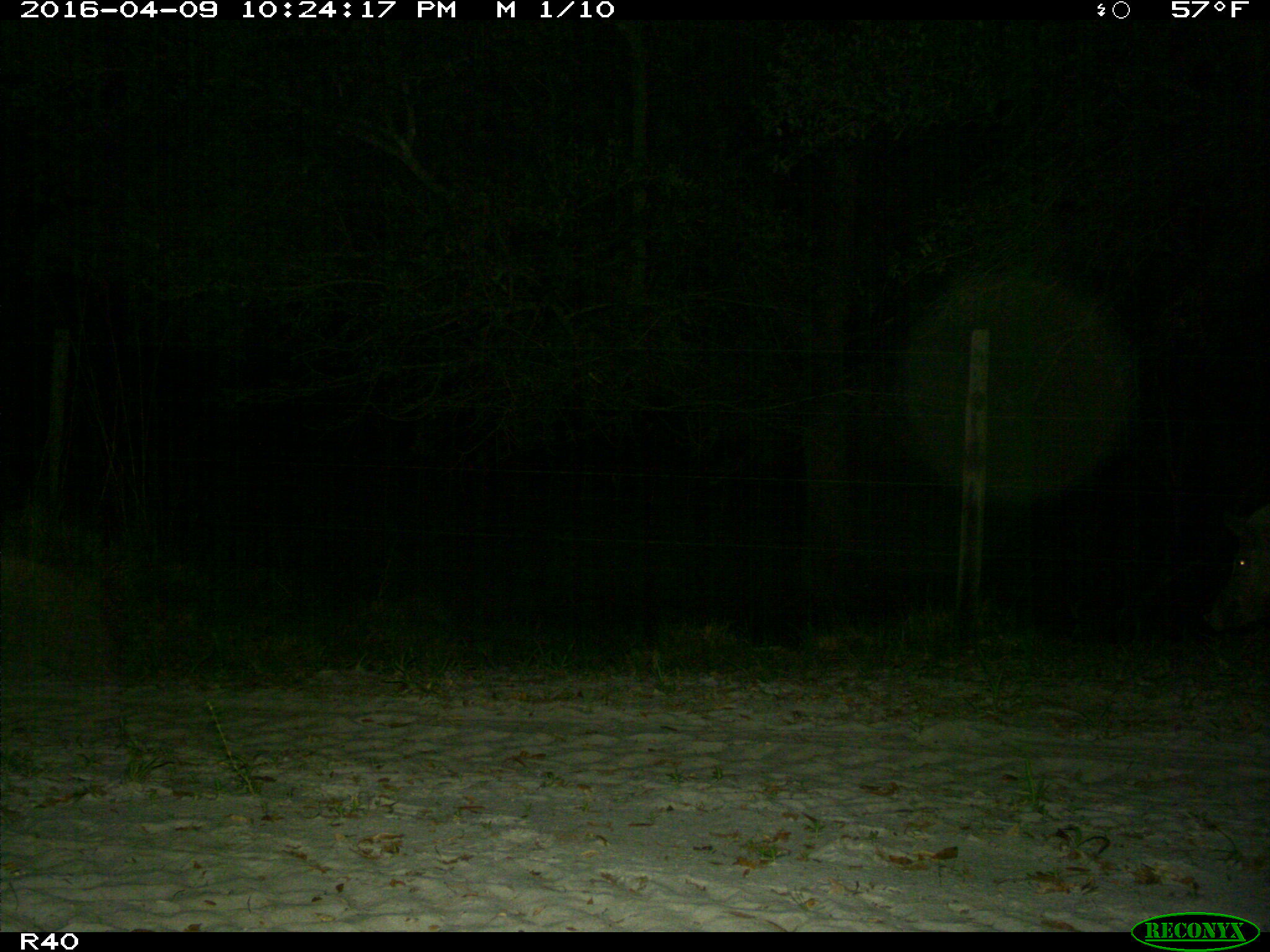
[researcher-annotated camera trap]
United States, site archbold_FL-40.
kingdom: Animalia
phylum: Chordata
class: Mammalia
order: Artiodactyla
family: Suidae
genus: Sus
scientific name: Sus scrofa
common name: wild boar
Sus scrofa (wild boar).